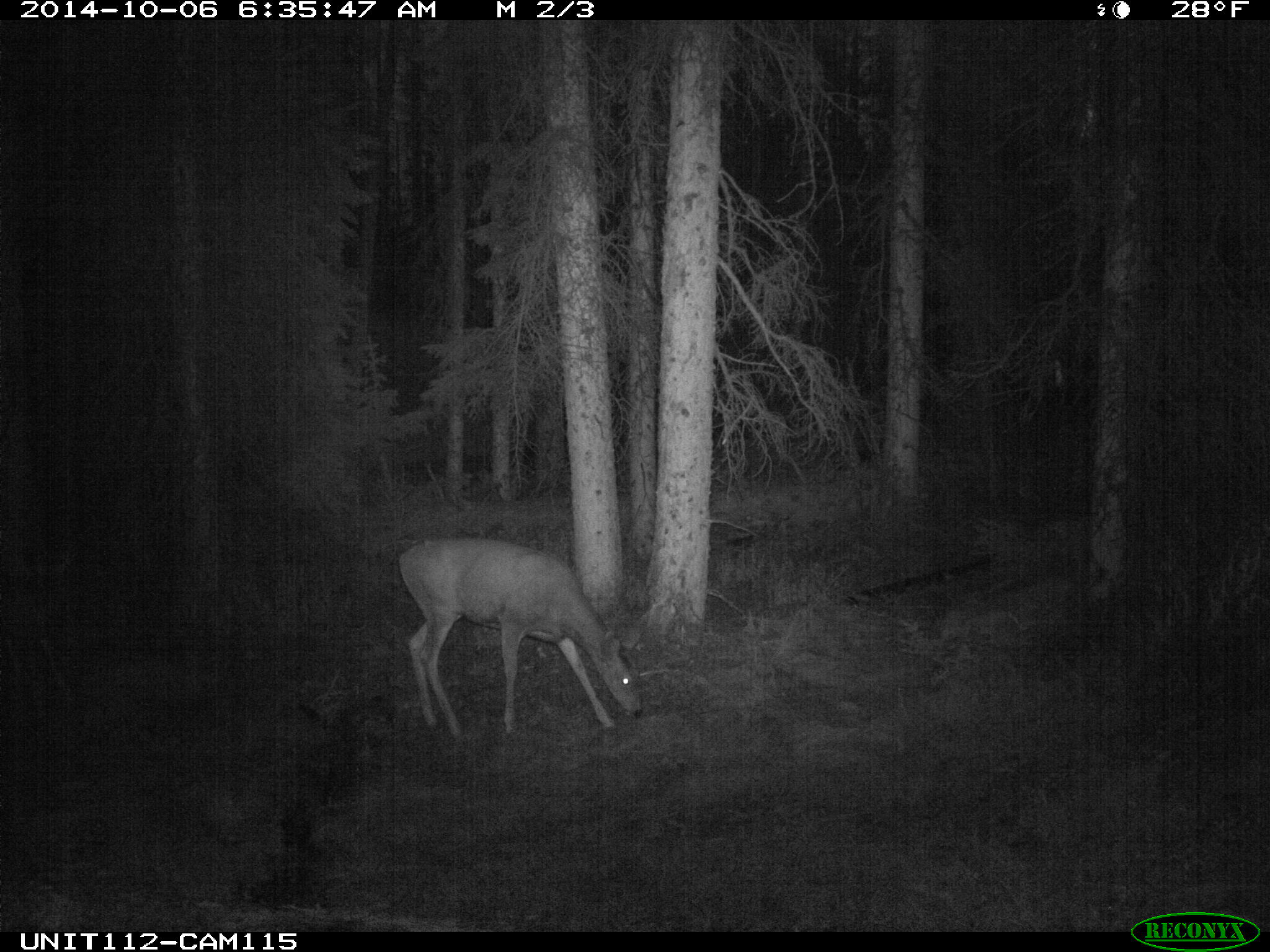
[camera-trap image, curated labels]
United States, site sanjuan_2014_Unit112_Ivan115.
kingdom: Animalia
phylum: Chordata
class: Mammalia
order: Artiodactyla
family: Cervidae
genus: Odocoileus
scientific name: Odocoileus hemionus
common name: mule deer